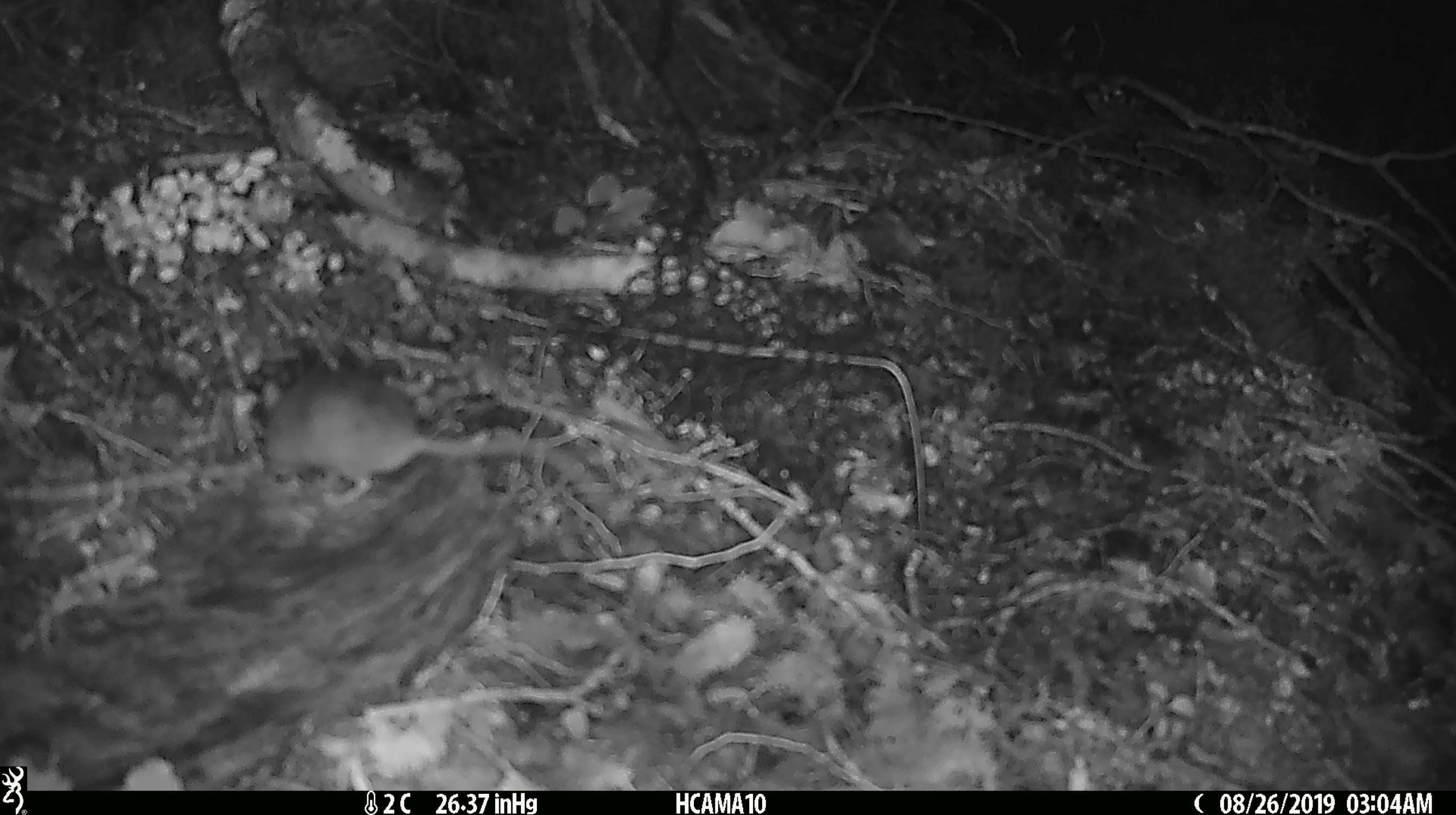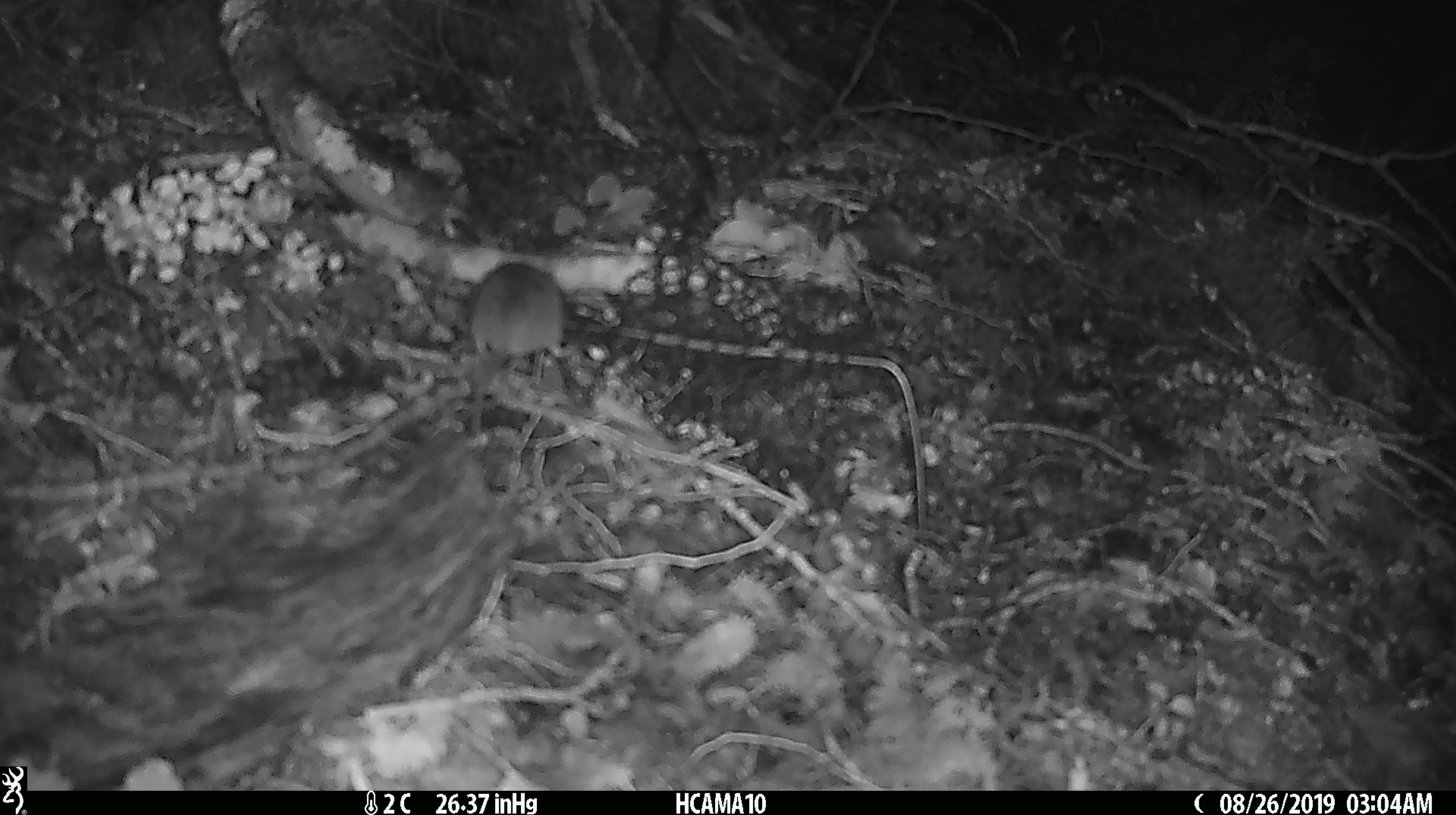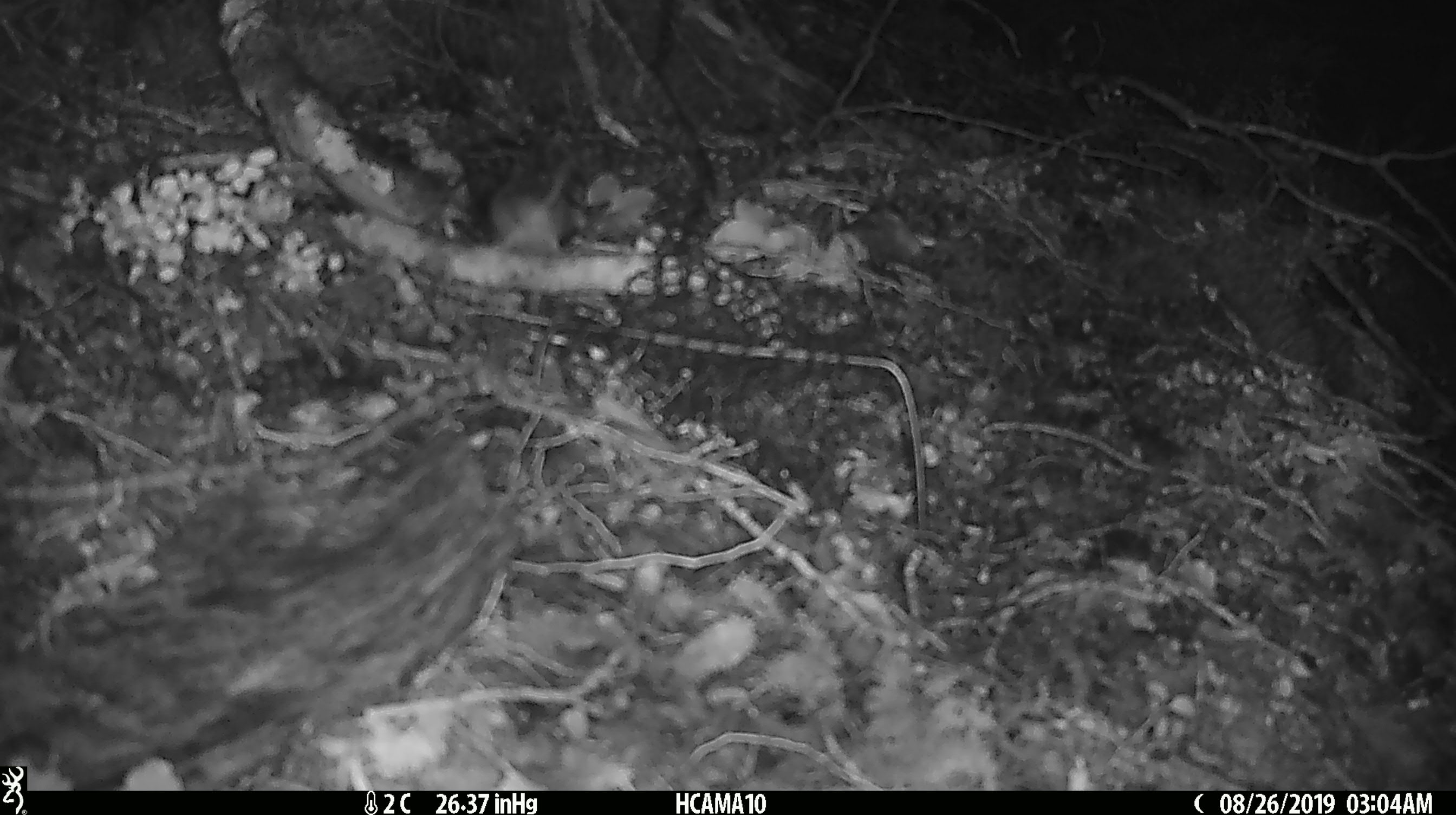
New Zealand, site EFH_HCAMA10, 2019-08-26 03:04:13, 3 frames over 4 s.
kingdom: Animalia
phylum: Chordata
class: Mammalia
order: Rodentia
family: Muridae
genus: Mus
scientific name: Mus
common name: mouse